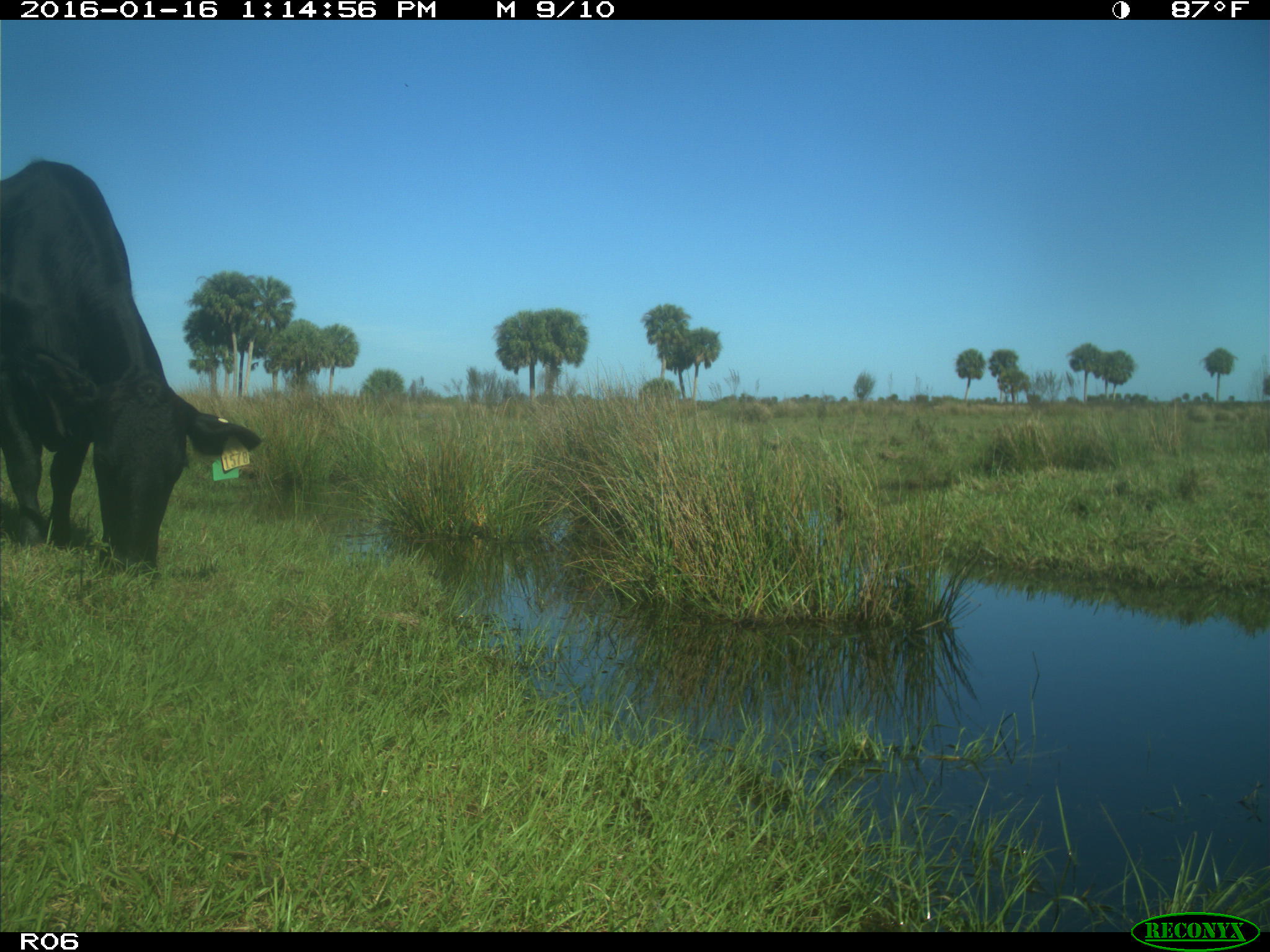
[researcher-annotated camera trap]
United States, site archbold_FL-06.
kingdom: Animalia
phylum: Chordata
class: Mammalia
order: Artiodactyla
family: Bovidae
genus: Bos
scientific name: Bos taurus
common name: domestic cow